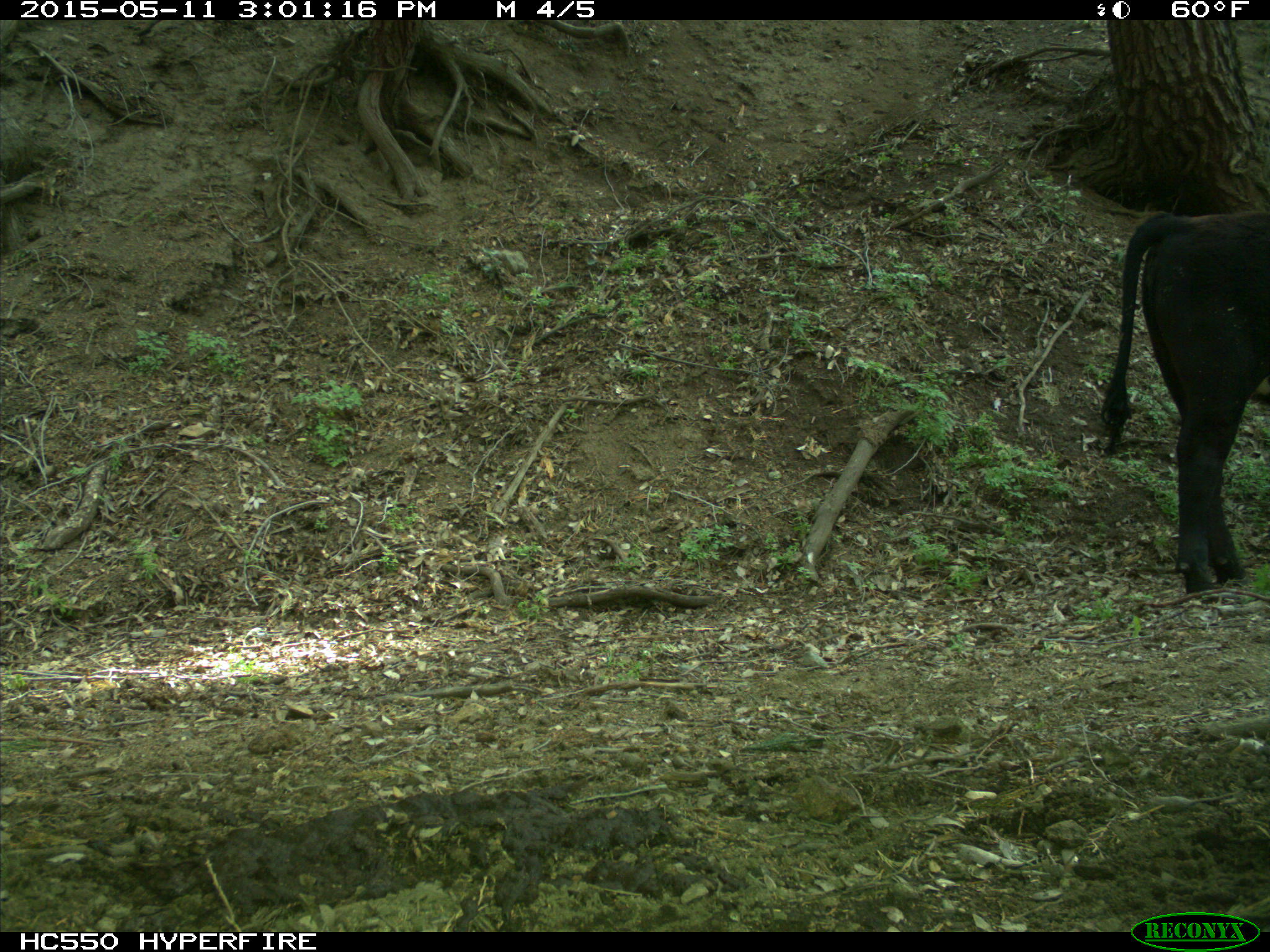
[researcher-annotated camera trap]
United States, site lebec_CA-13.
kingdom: Animalia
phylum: Chordata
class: Mammalia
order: Artiodactyla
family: Bovidae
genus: Bos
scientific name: Bos taurus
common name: domestic cow